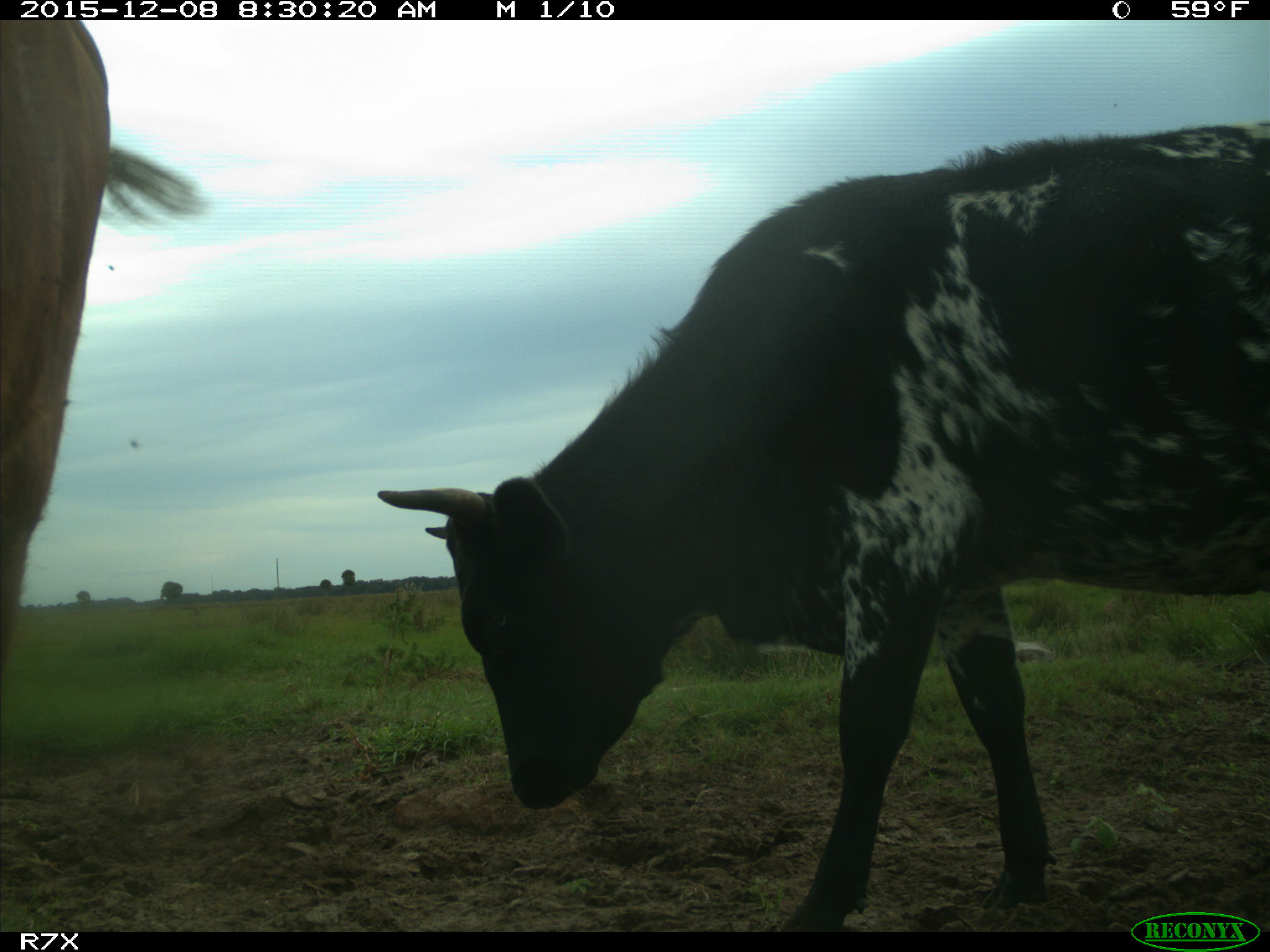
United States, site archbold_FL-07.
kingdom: Animalia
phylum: Chordata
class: Mammalia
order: Artiodactyla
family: Bovidae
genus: Bos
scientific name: Bos taurus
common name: domestic cow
Bos taurus (domestic cow).